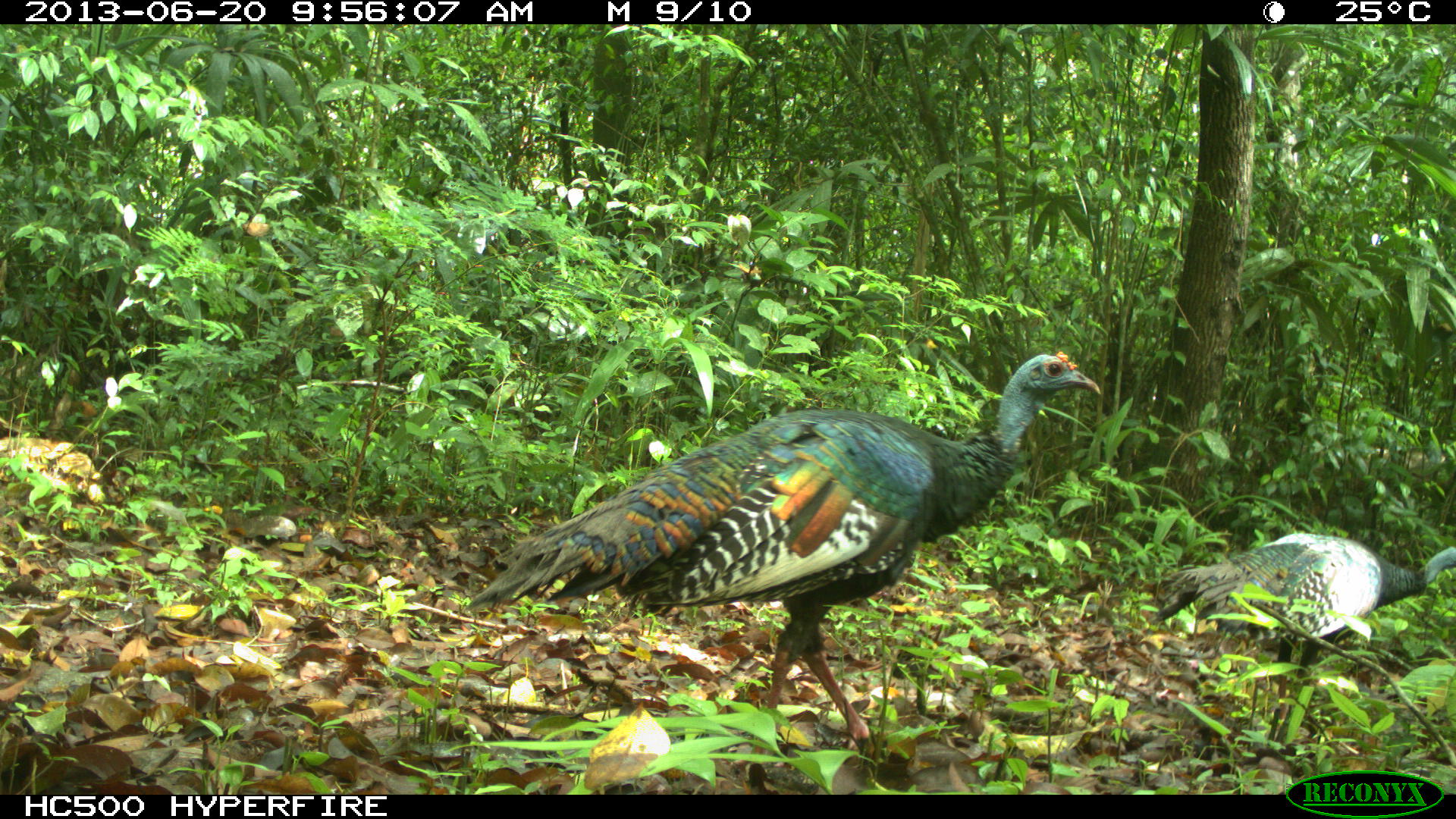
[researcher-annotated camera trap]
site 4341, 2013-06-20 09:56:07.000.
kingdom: Animalia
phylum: Chordata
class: Aves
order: Galliformes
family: Phasianidae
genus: Meleagris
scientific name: Meleagris ocellata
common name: ocellated turkey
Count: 2.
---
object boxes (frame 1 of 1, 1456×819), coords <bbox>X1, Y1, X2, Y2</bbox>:
meleagris ocellata: <bbox>463, 347, 1102, 793</bbox>; <bbox>1151, 529, 1456, 719</bbox>